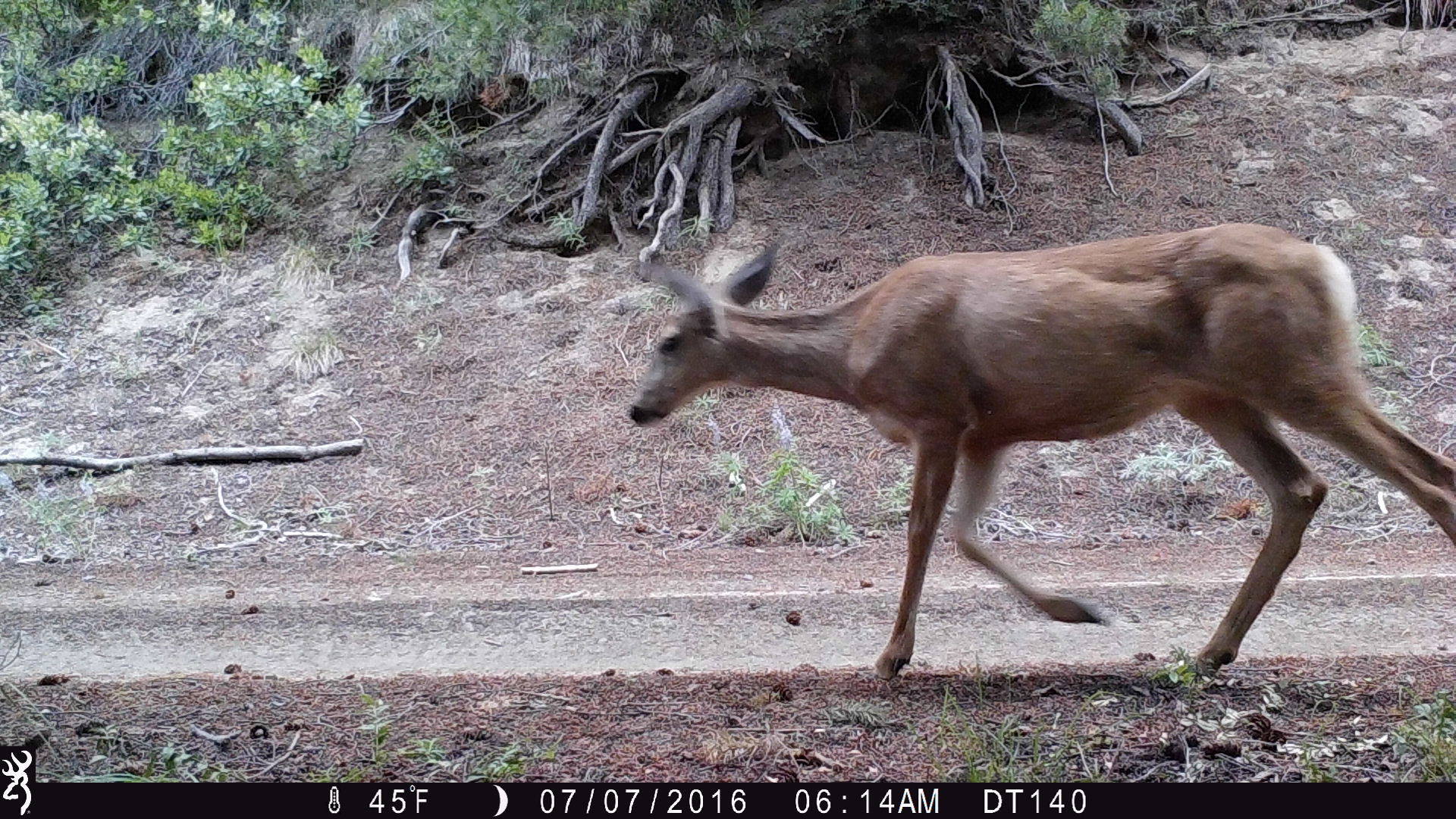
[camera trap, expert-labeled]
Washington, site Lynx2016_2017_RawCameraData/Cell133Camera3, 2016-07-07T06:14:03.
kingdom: Animalia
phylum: Chordata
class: Mammalia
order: Artiodactyla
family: Cervidae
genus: Odocoileus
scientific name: Odocoileus hemionus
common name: mule deer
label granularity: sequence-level